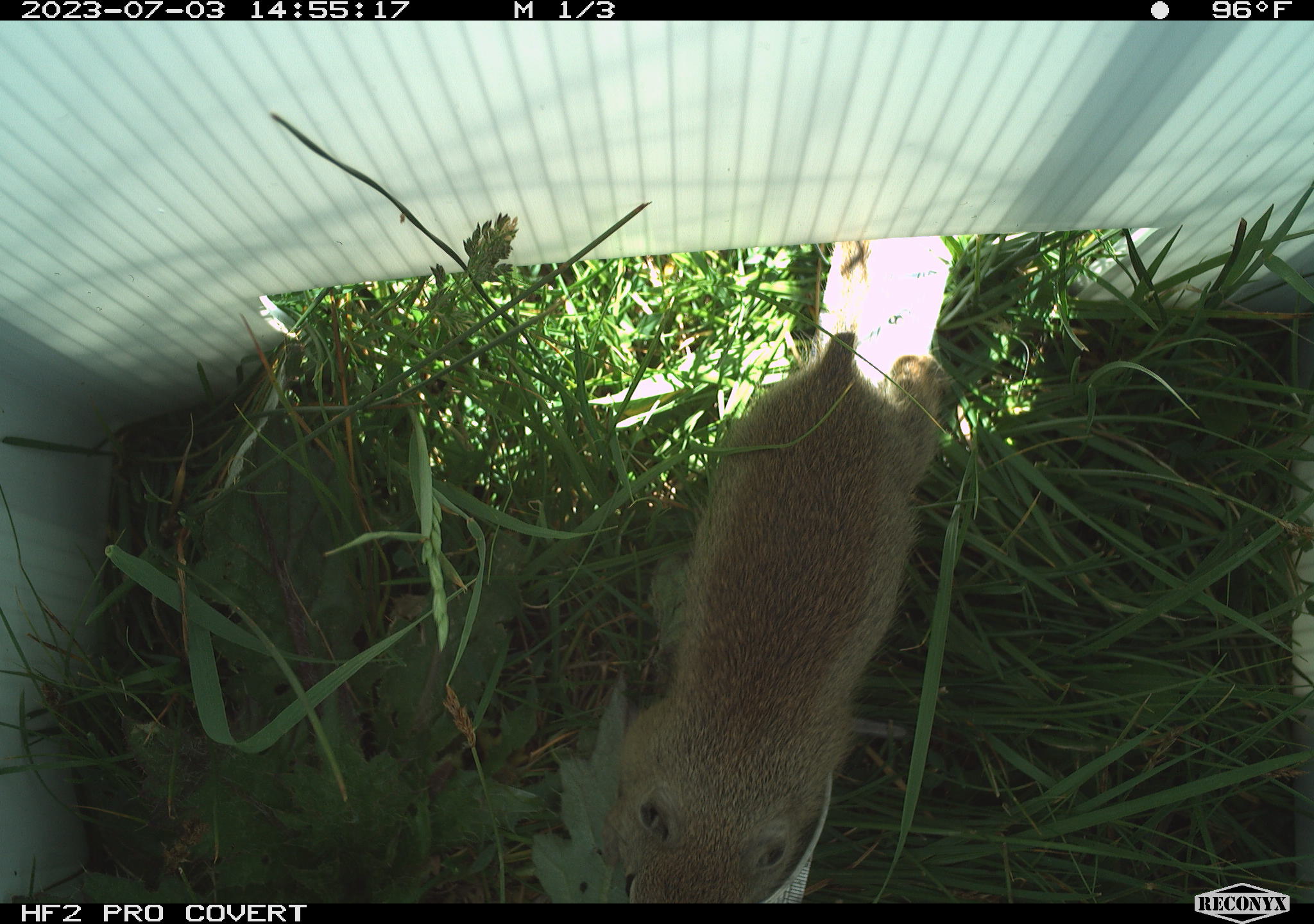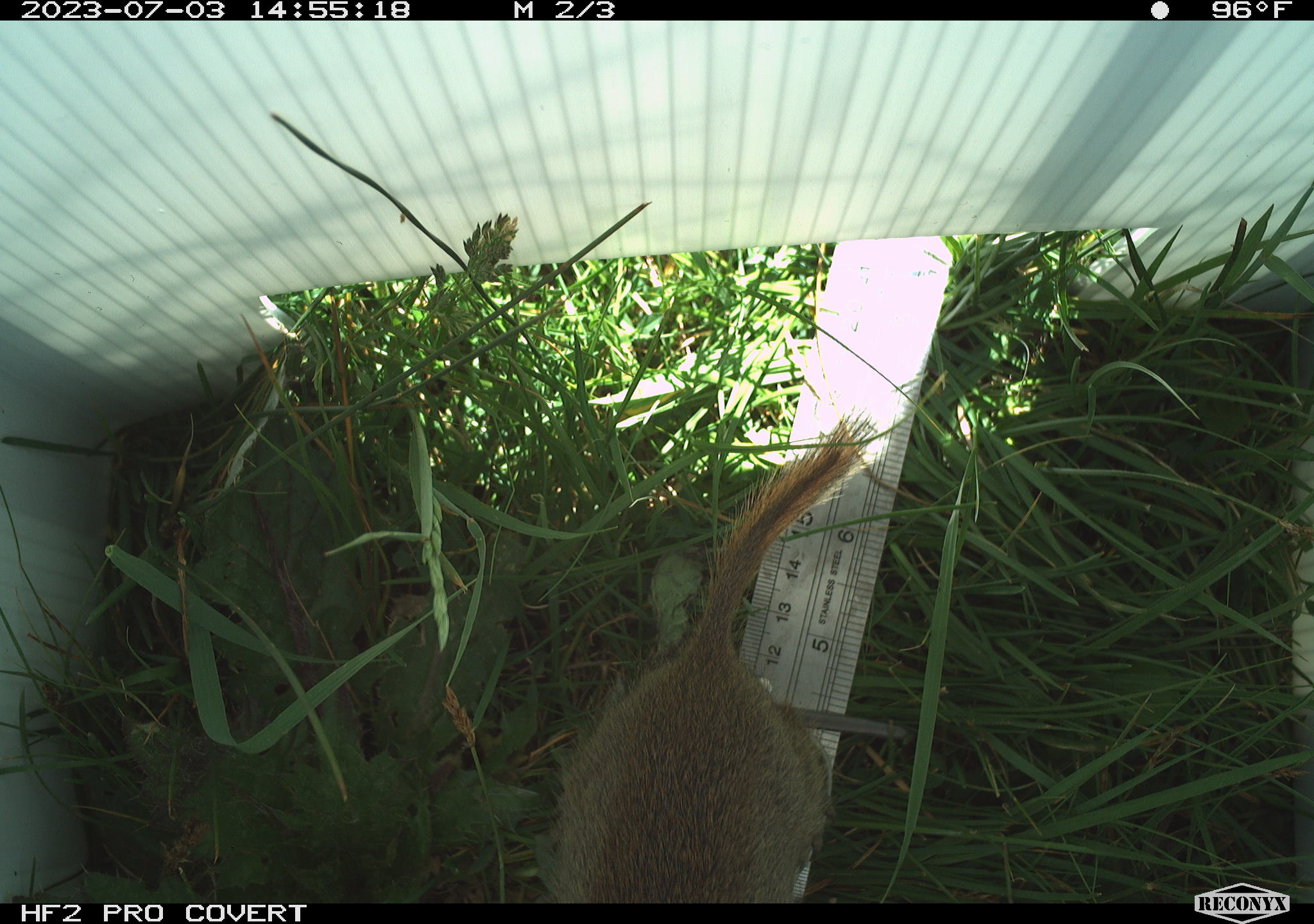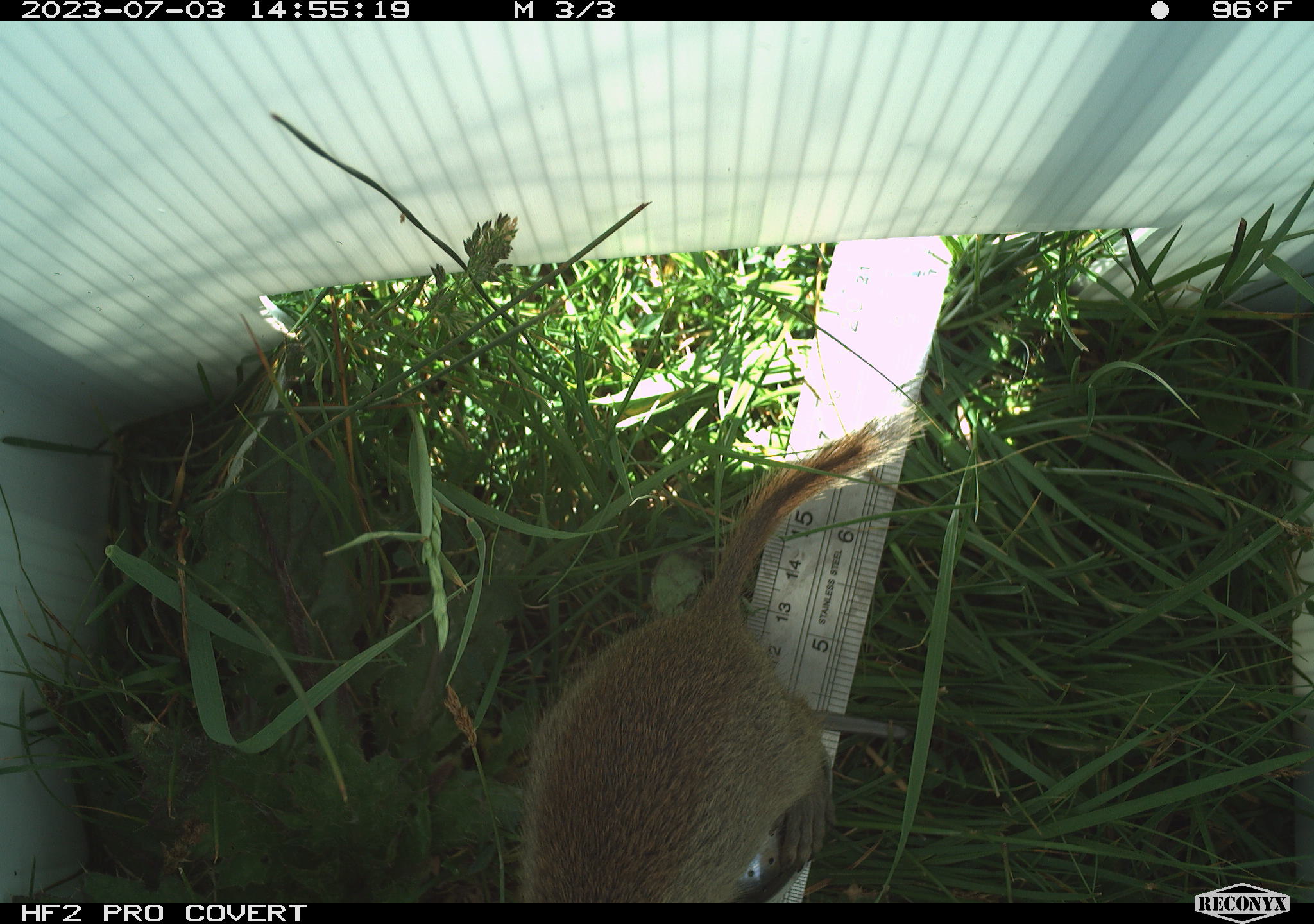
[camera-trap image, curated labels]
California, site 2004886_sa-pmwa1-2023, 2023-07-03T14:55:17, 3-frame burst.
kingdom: Animalia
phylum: Chordata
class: Mammalia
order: Rodentia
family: Sciuridae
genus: Urocitellus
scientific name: Urocitellus beldingi beldingi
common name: belding's ground squirrel